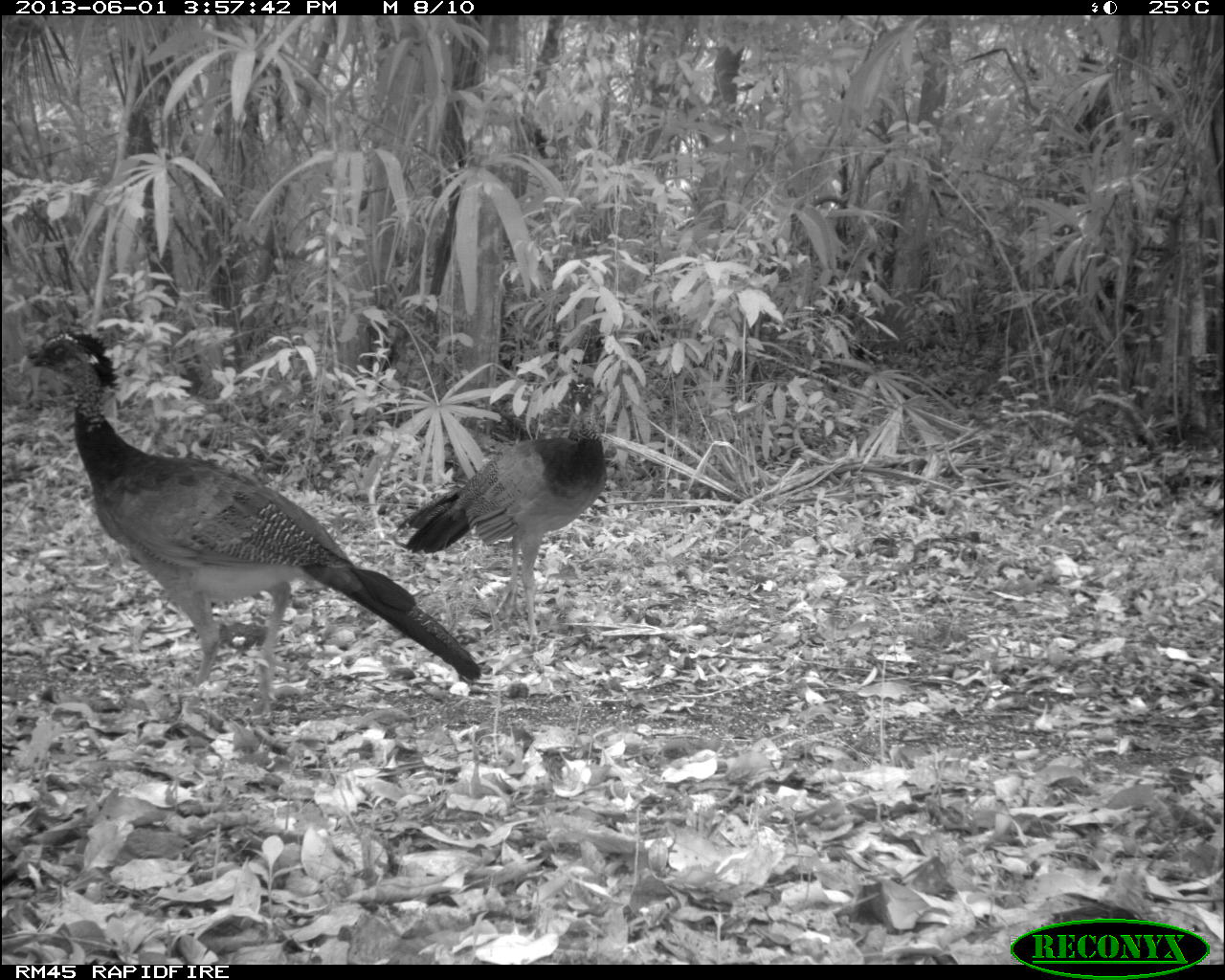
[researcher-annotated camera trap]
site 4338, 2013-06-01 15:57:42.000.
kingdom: Animalia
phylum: Chordata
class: Aves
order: Galliformes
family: Cracidae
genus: Crax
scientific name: Crax rubra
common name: great curassow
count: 2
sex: female